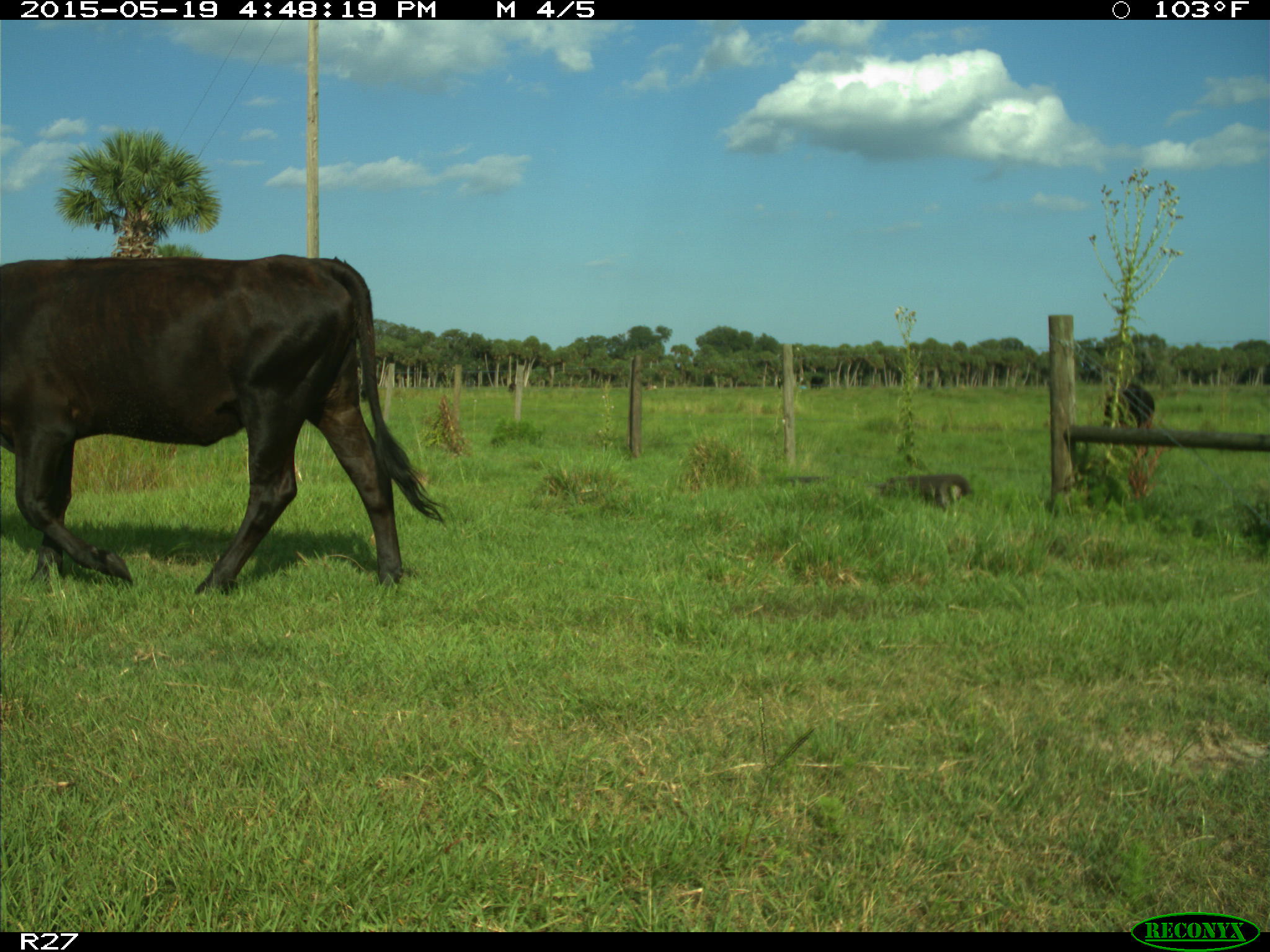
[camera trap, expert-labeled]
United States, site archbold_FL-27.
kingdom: Animalia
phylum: Chordata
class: Mammalia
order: Artiodactyla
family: Bovidae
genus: Bos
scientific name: Bos taurus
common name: domestic cow